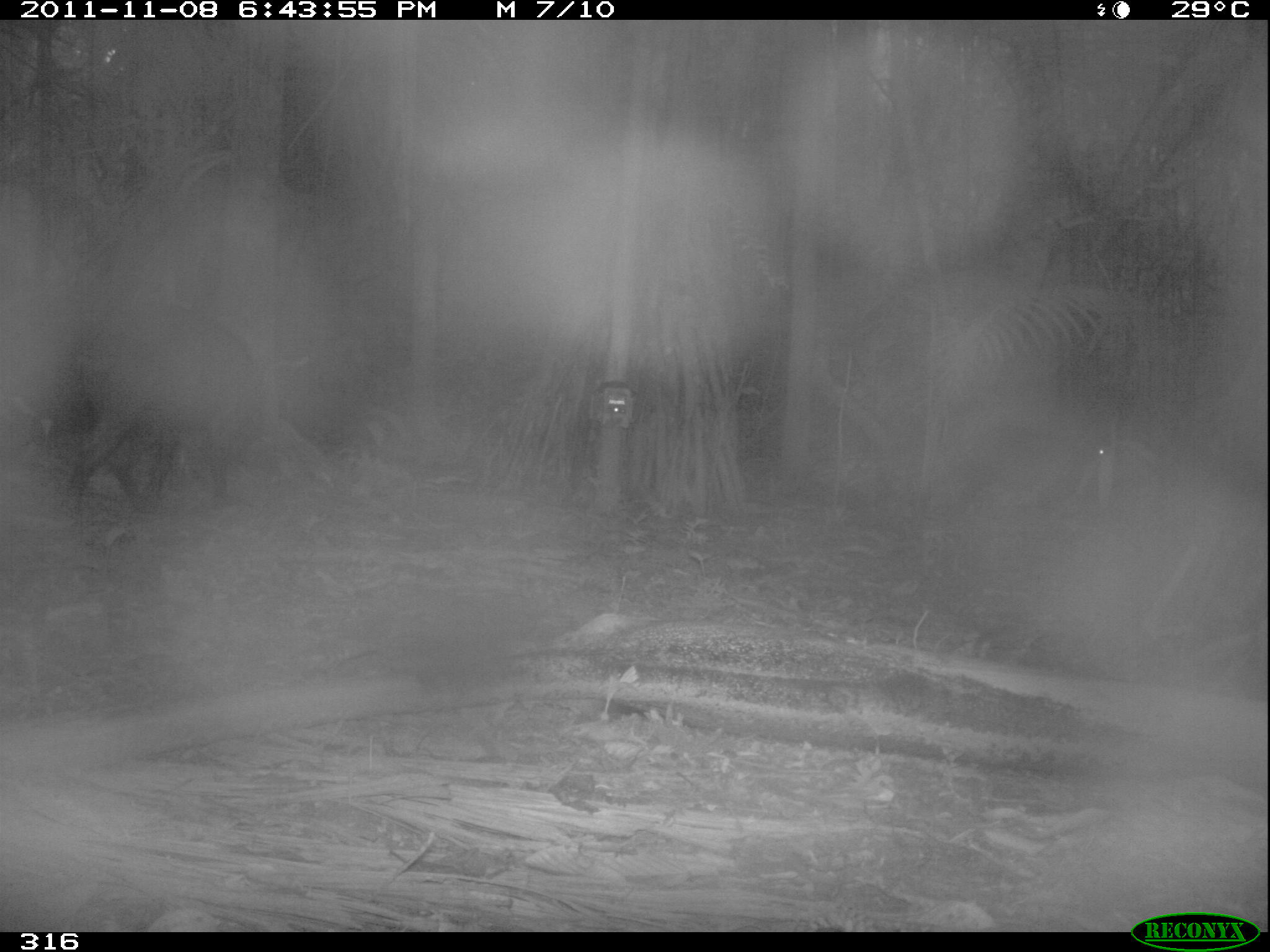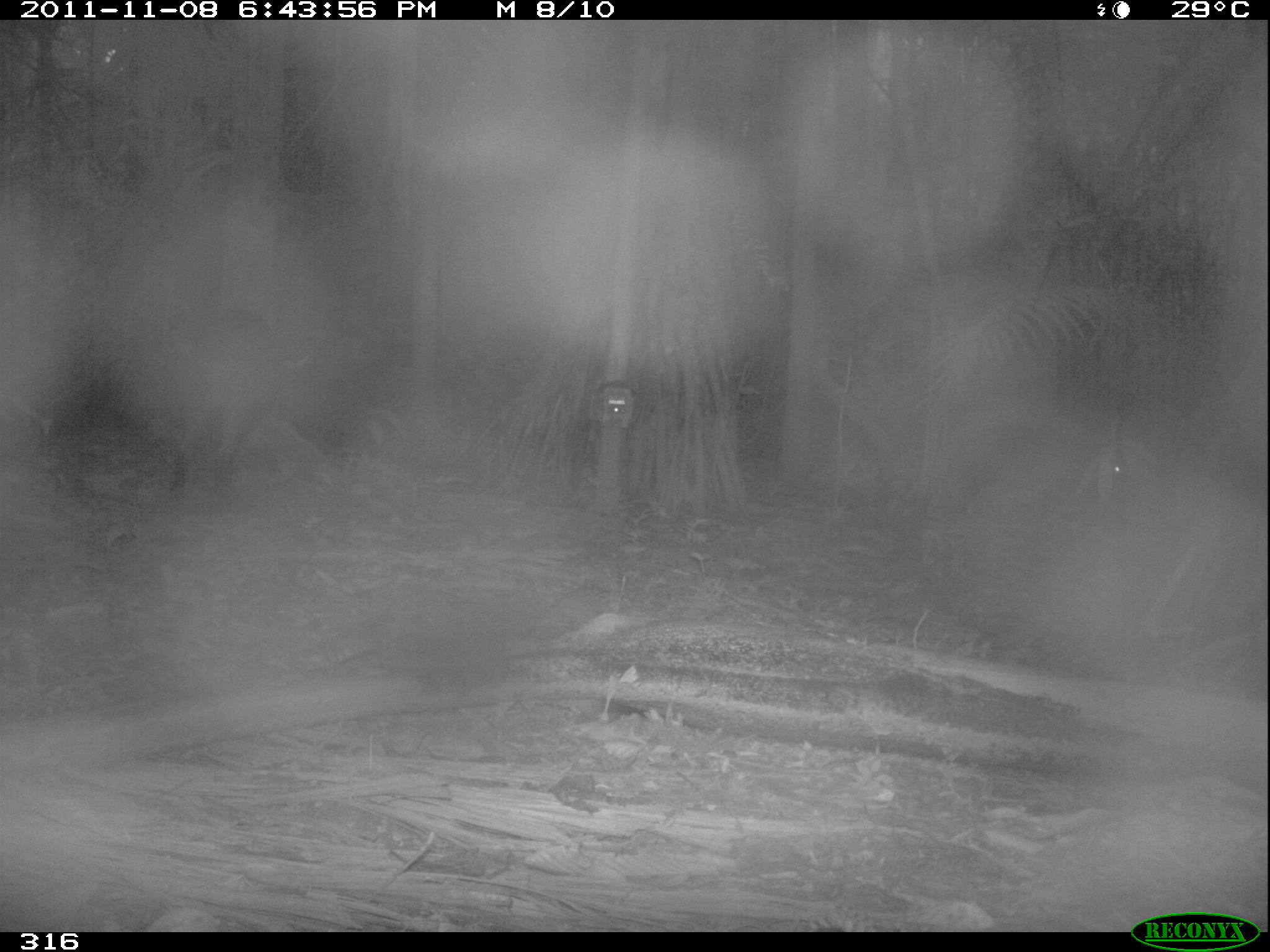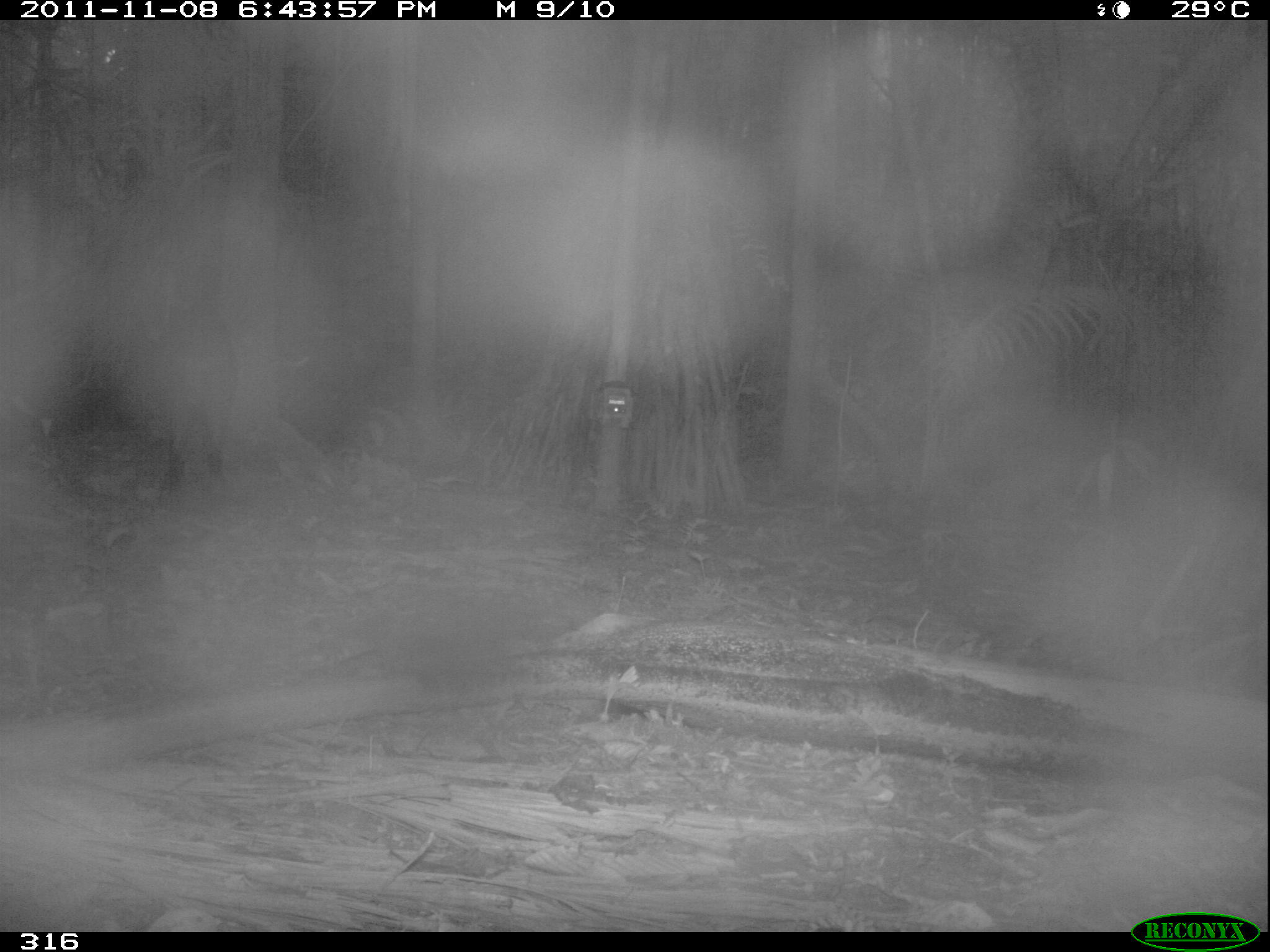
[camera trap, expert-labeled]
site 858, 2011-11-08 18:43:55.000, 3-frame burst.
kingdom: Animalia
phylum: Chordata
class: Mammalia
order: Artiodactyla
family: Tayassuidae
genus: Tayassu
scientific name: Tayassu pecari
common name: white-lipped peccary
Tayassu pecari (white-lipped peccary).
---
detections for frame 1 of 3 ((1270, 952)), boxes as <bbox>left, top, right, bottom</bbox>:
tayassu pecari: <bbox>33, 298, 295, 513</bbox>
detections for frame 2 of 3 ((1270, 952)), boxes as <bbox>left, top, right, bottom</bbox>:
tayassu pecari: <bbox>161, 305, 310, 500</bbox>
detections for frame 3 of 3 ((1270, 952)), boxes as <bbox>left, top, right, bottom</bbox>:
tayassu pecari: <bbox>122, 298, 236, 500</bbox>